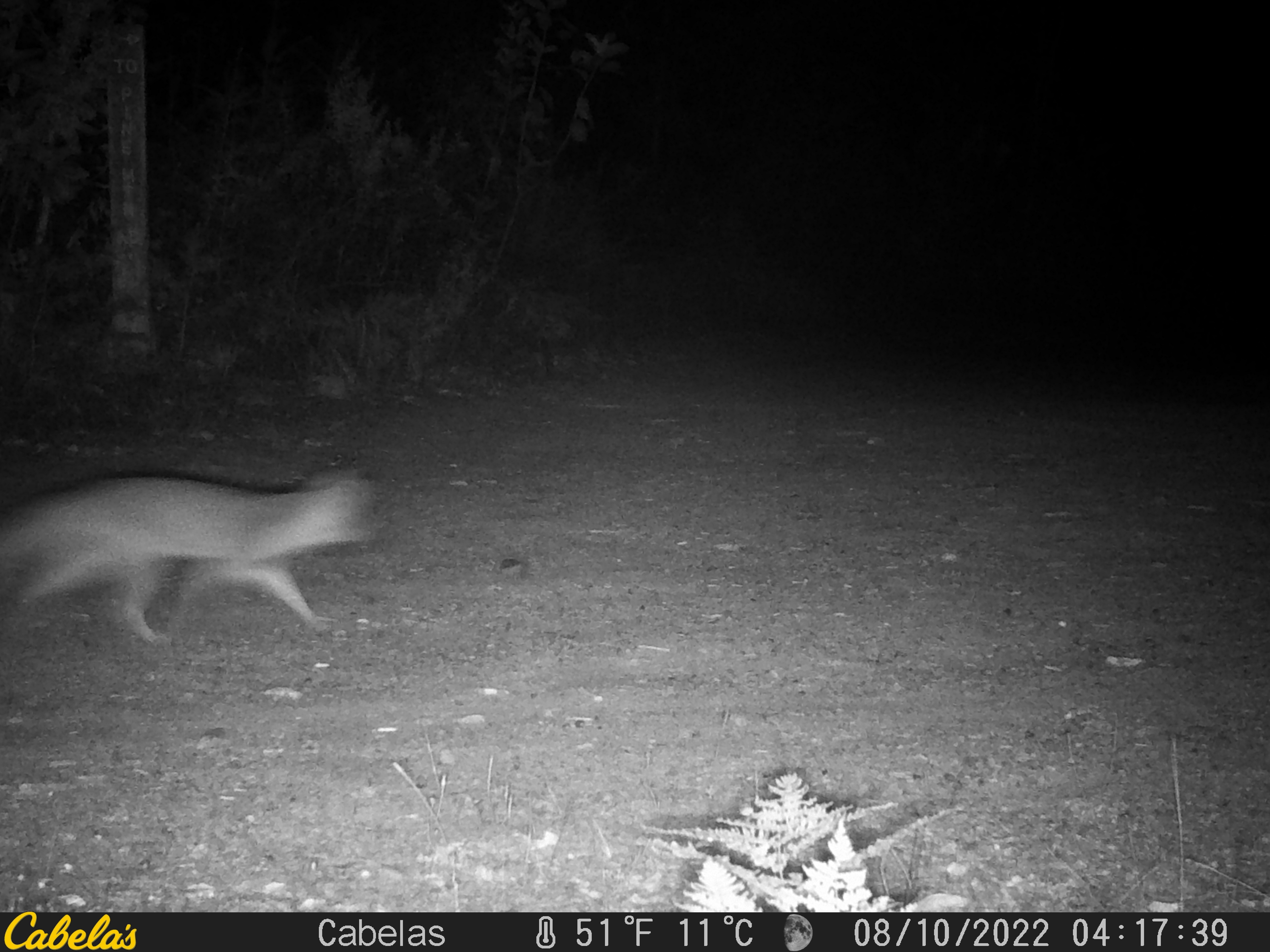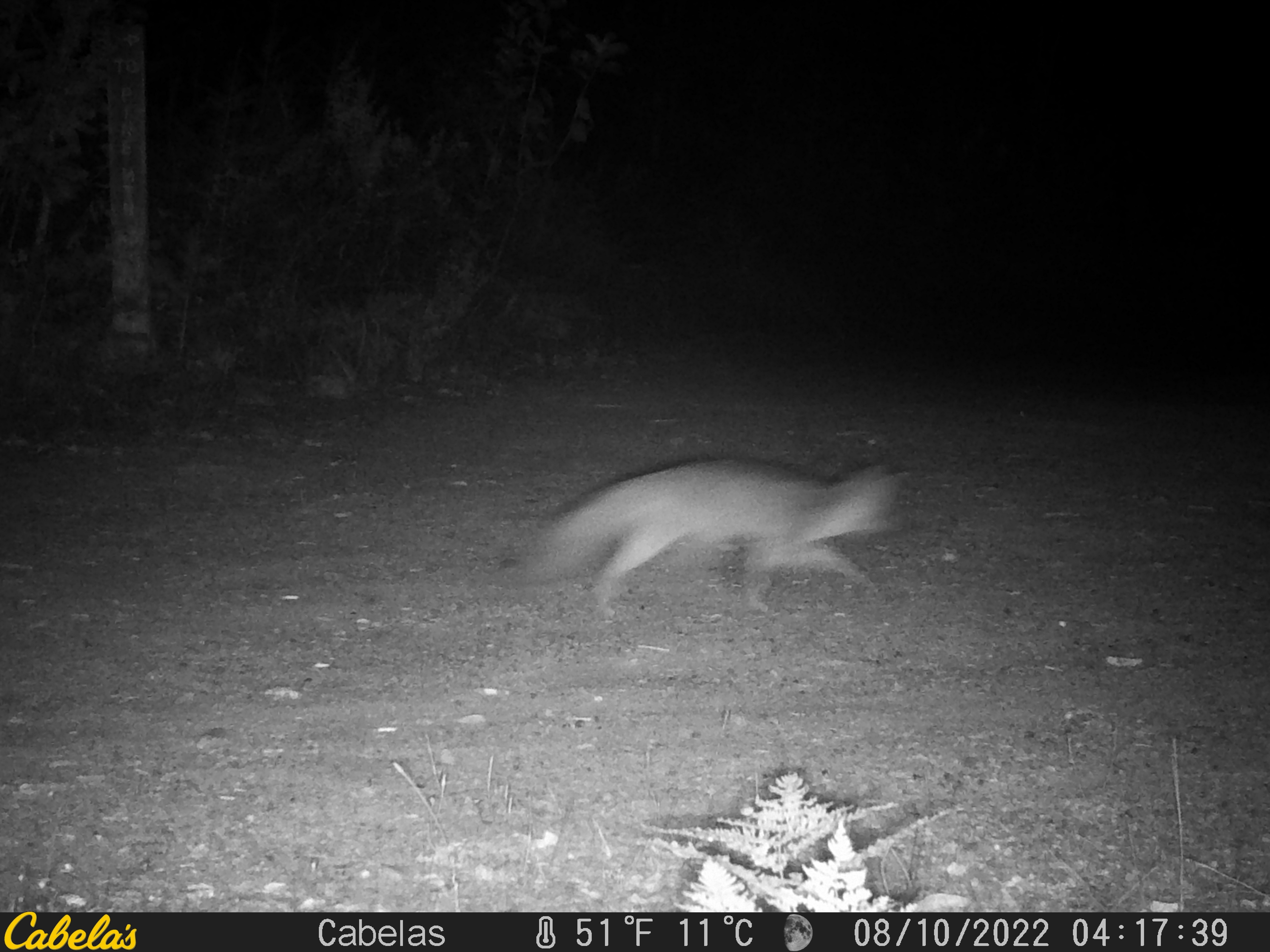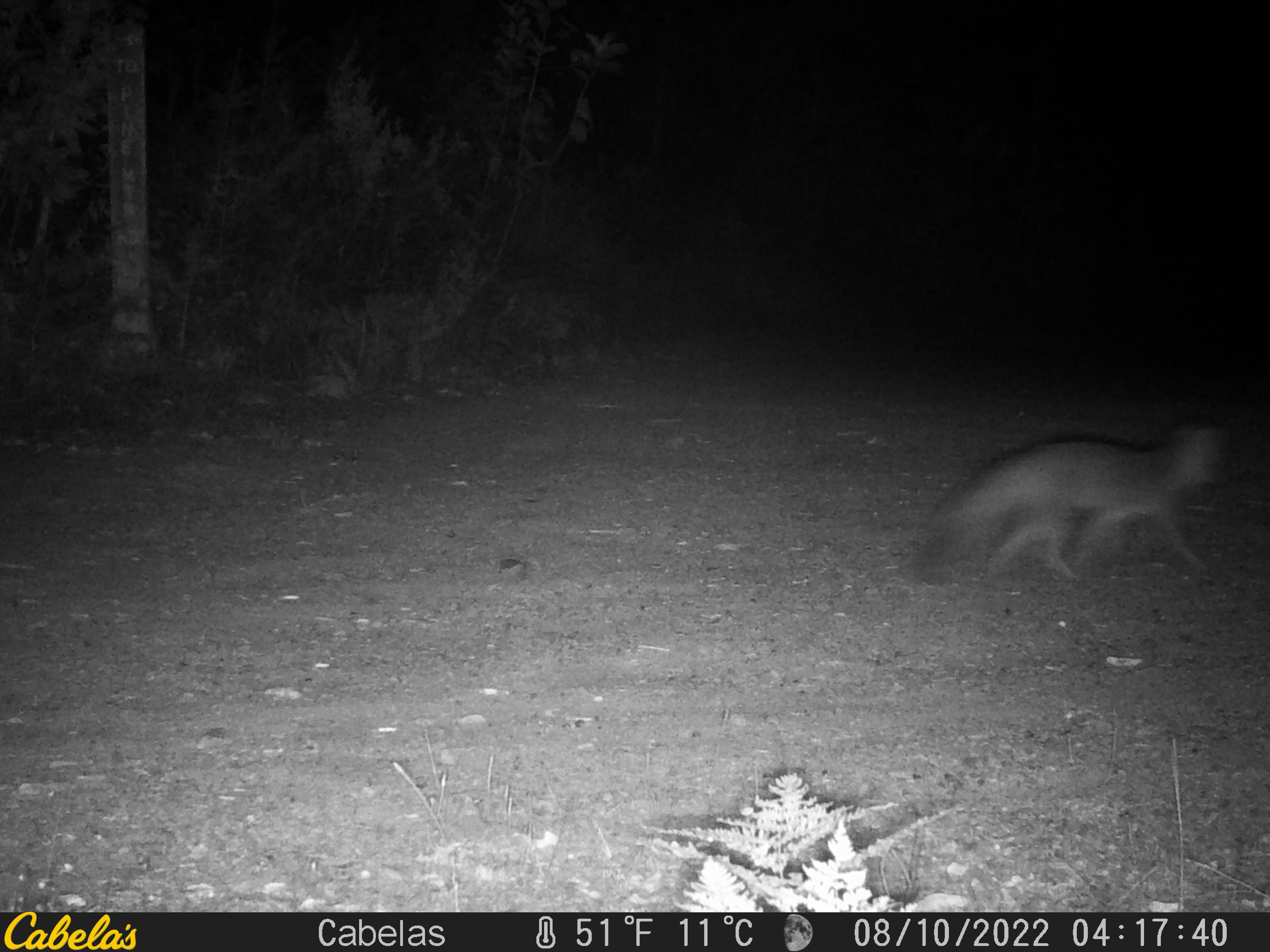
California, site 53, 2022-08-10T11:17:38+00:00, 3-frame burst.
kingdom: Animalia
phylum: Chordata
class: Mammalia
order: Carnivora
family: Canidae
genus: Urocyon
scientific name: Urocyon cinereoargenteus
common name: gray fox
Gray fox (Urocyon cinereoargenteus).